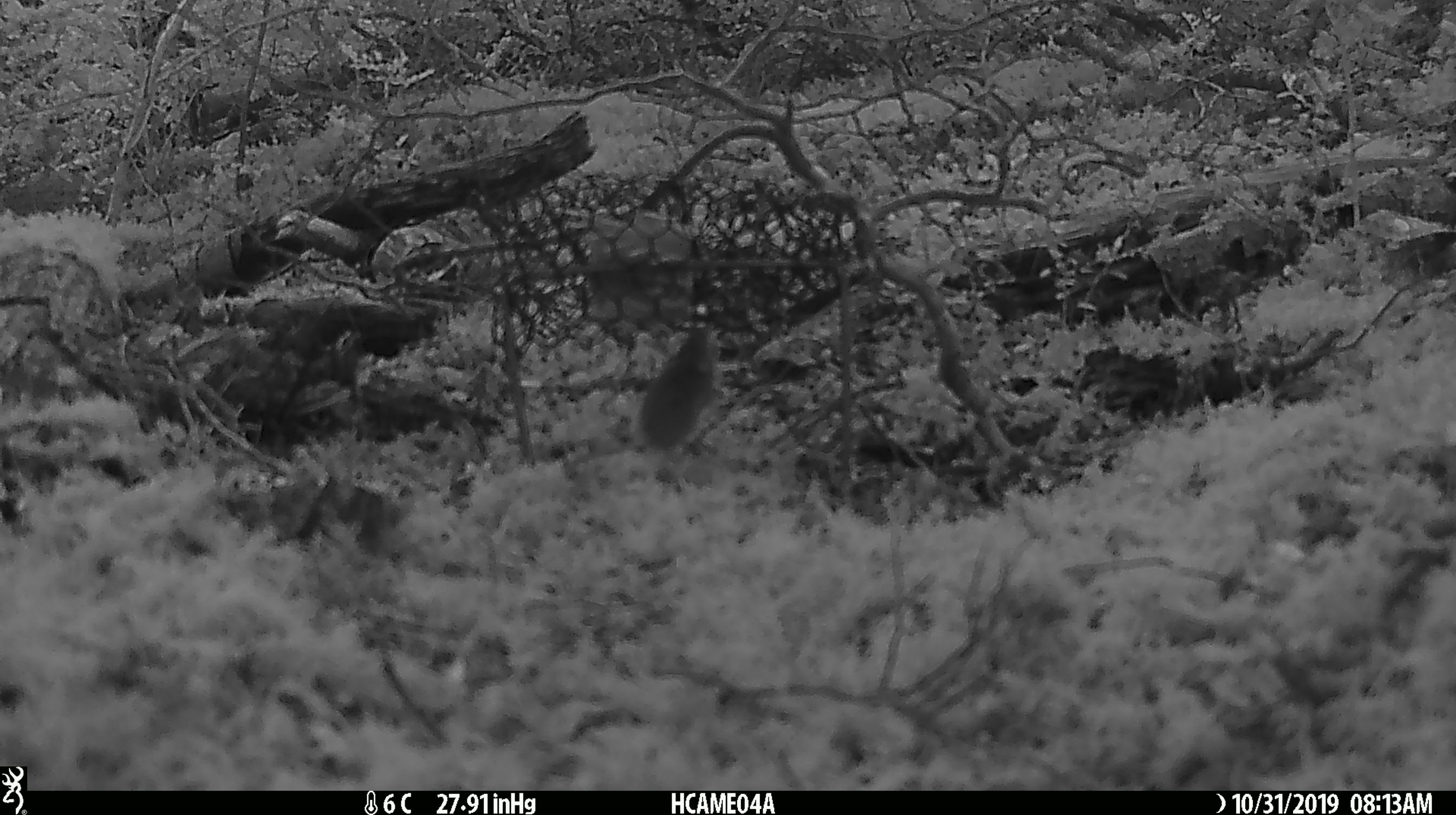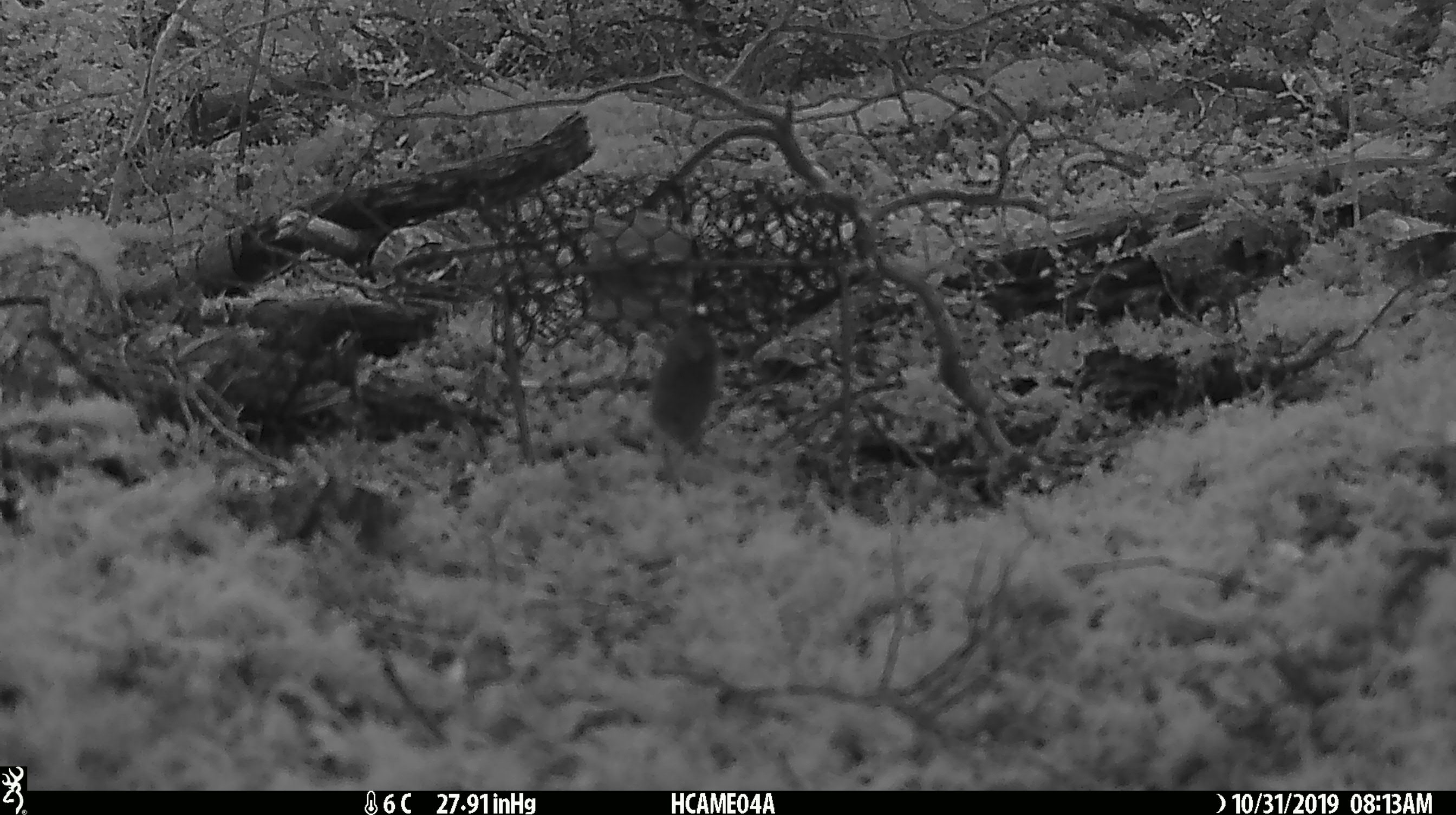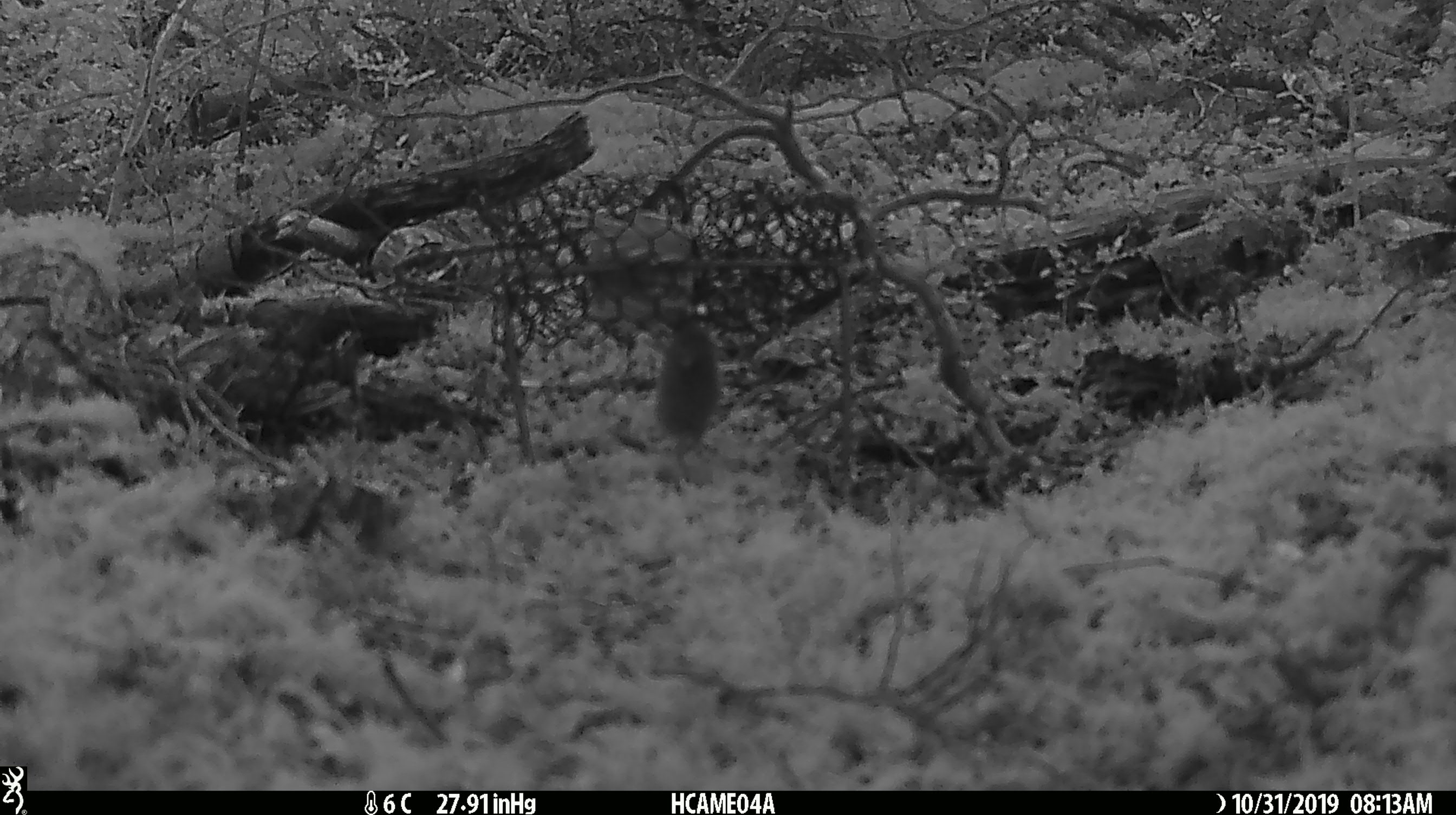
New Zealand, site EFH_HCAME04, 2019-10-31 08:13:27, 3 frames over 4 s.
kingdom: Animalia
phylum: Chordata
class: Mammalia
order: Rodentia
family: Muridae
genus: Mus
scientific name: Mus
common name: mouse